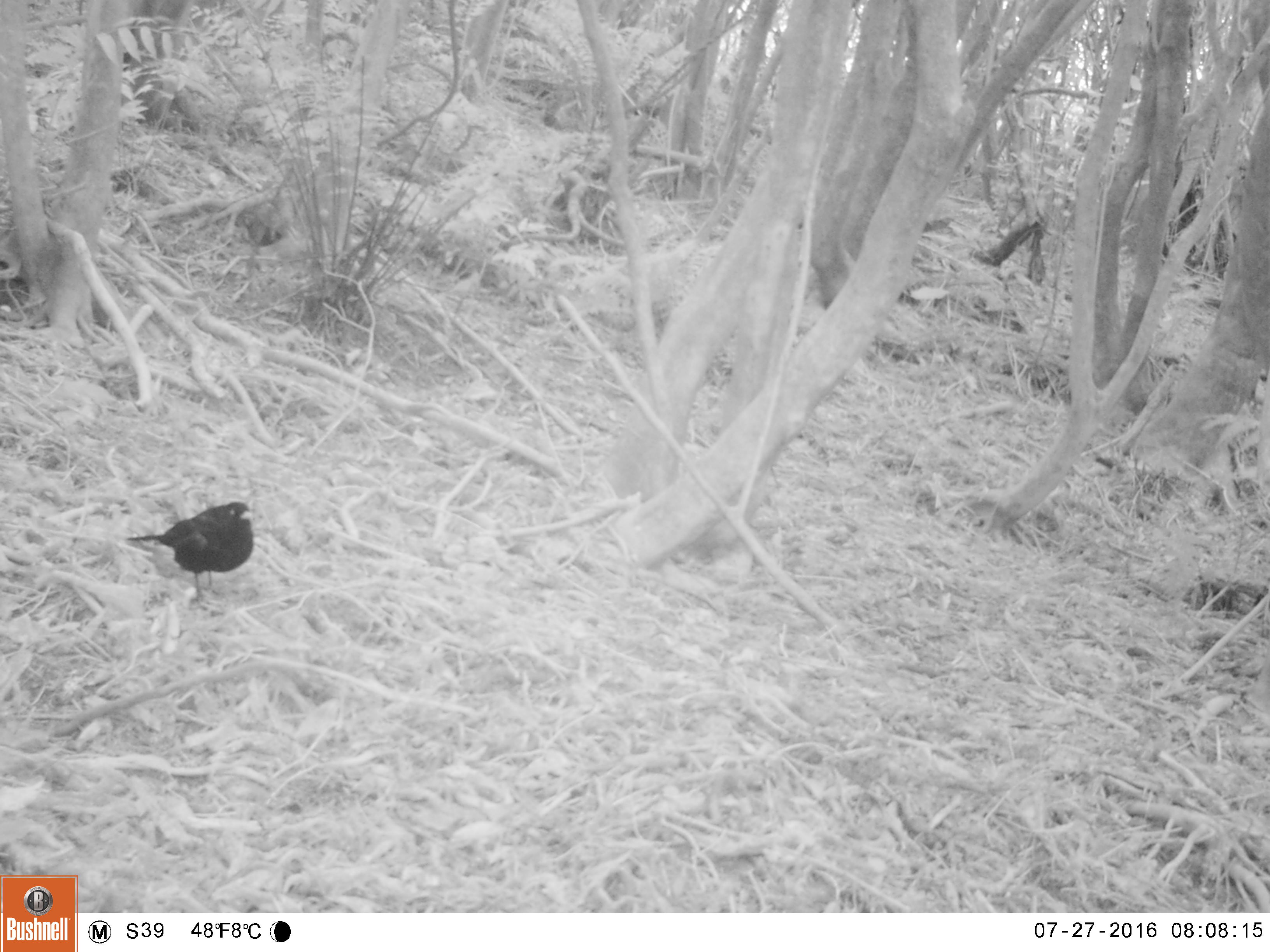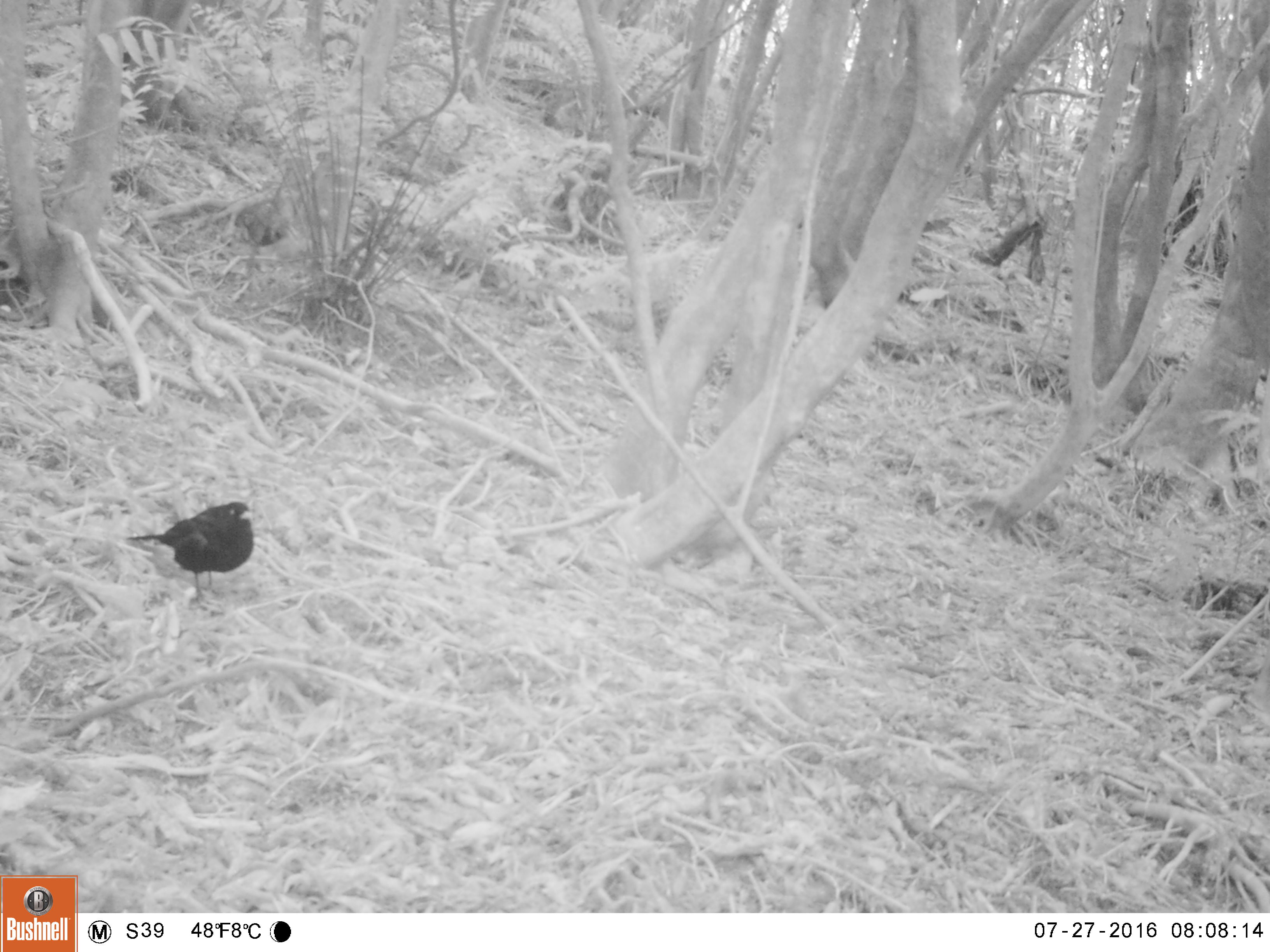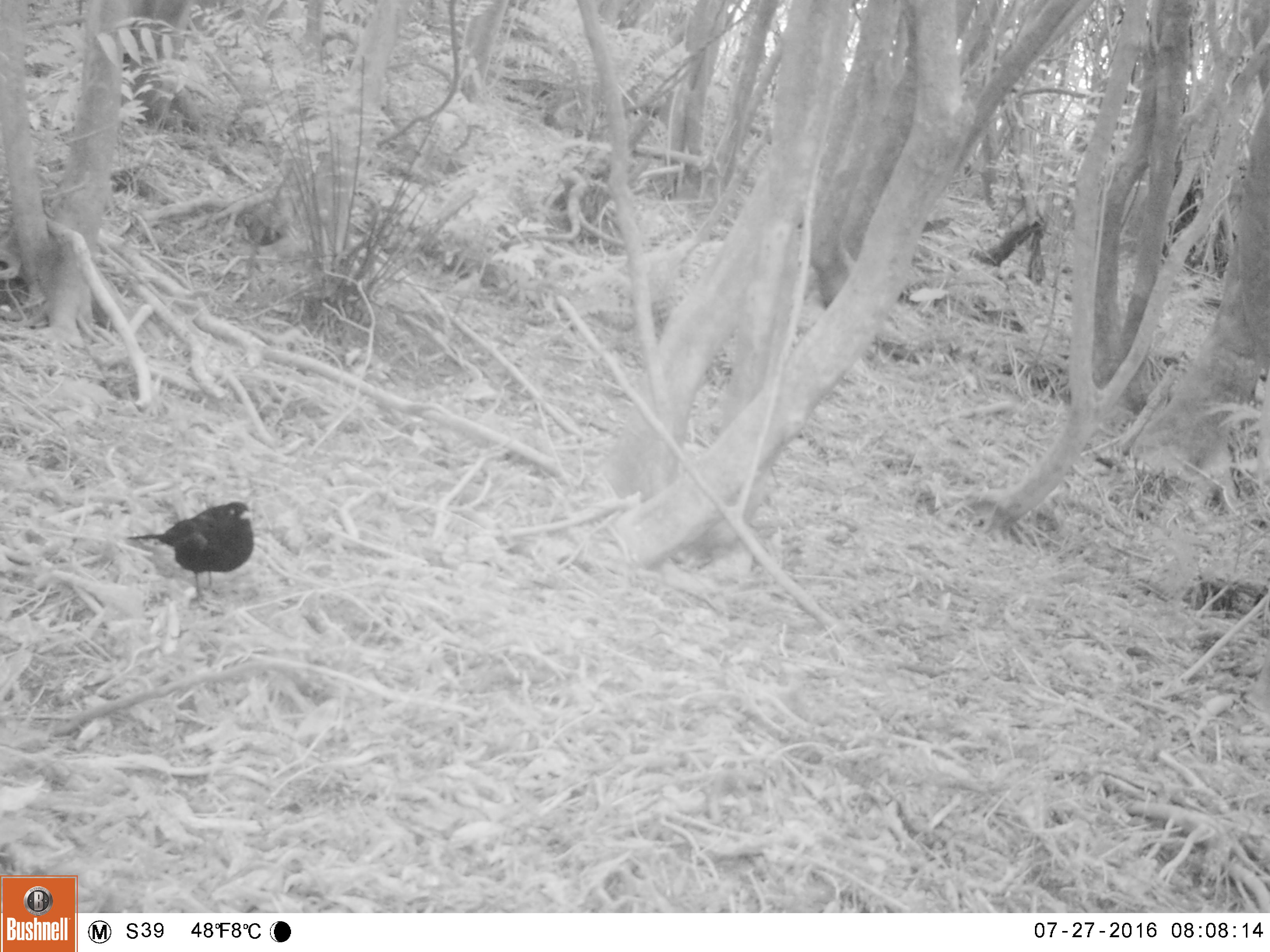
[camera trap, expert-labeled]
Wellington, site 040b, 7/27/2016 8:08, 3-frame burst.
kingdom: Animalia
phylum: Chordata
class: Aves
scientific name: Aves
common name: bird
Bird (Aves).